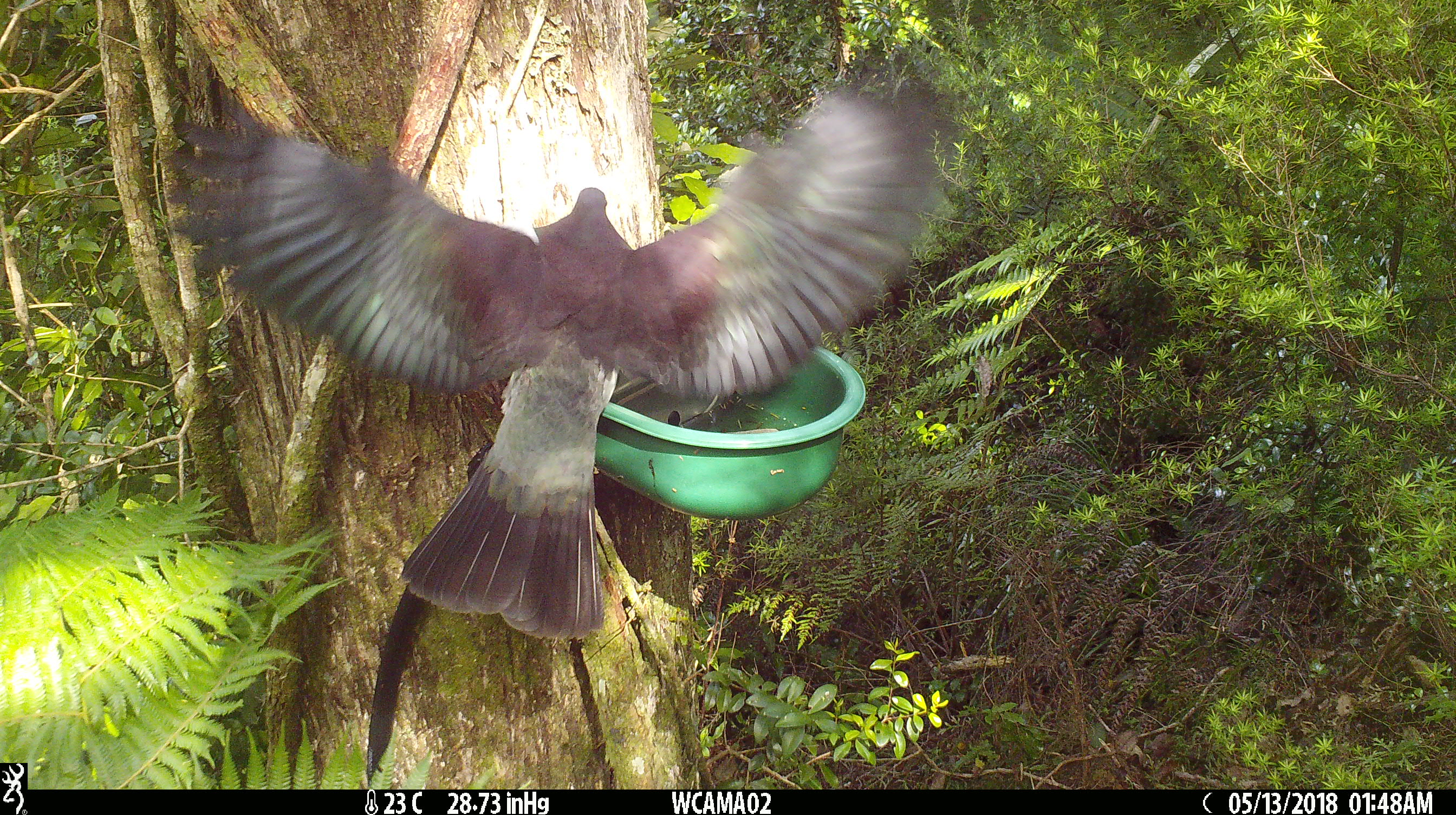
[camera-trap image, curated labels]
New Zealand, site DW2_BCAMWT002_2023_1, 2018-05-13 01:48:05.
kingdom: Animalia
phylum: Chordata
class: Aves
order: Columbiformes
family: Columbidae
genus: Hemiphaga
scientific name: Hemiphaga novaeseelandiae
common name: new zealand pigeon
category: kereru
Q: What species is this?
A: Kereru (new zealand pigeon) (Hemiphaga novaeseelandiae).